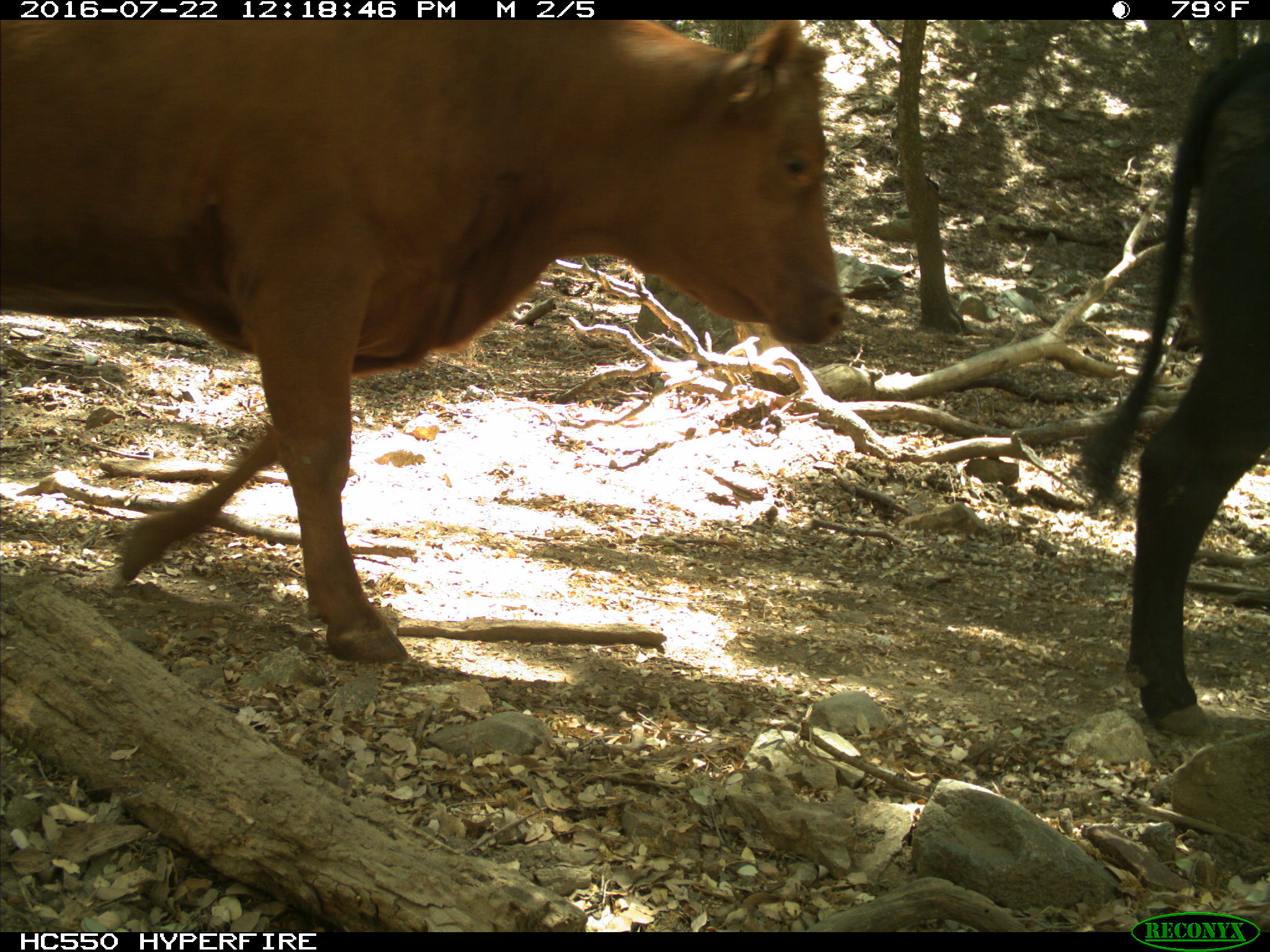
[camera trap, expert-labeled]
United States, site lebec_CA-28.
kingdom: Animalia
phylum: Chordata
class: Mammalia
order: Artiodactyla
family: Bovidae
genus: Bos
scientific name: Bos taurus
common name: domestic cow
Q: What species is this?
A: Bos taurus (domestic cow).